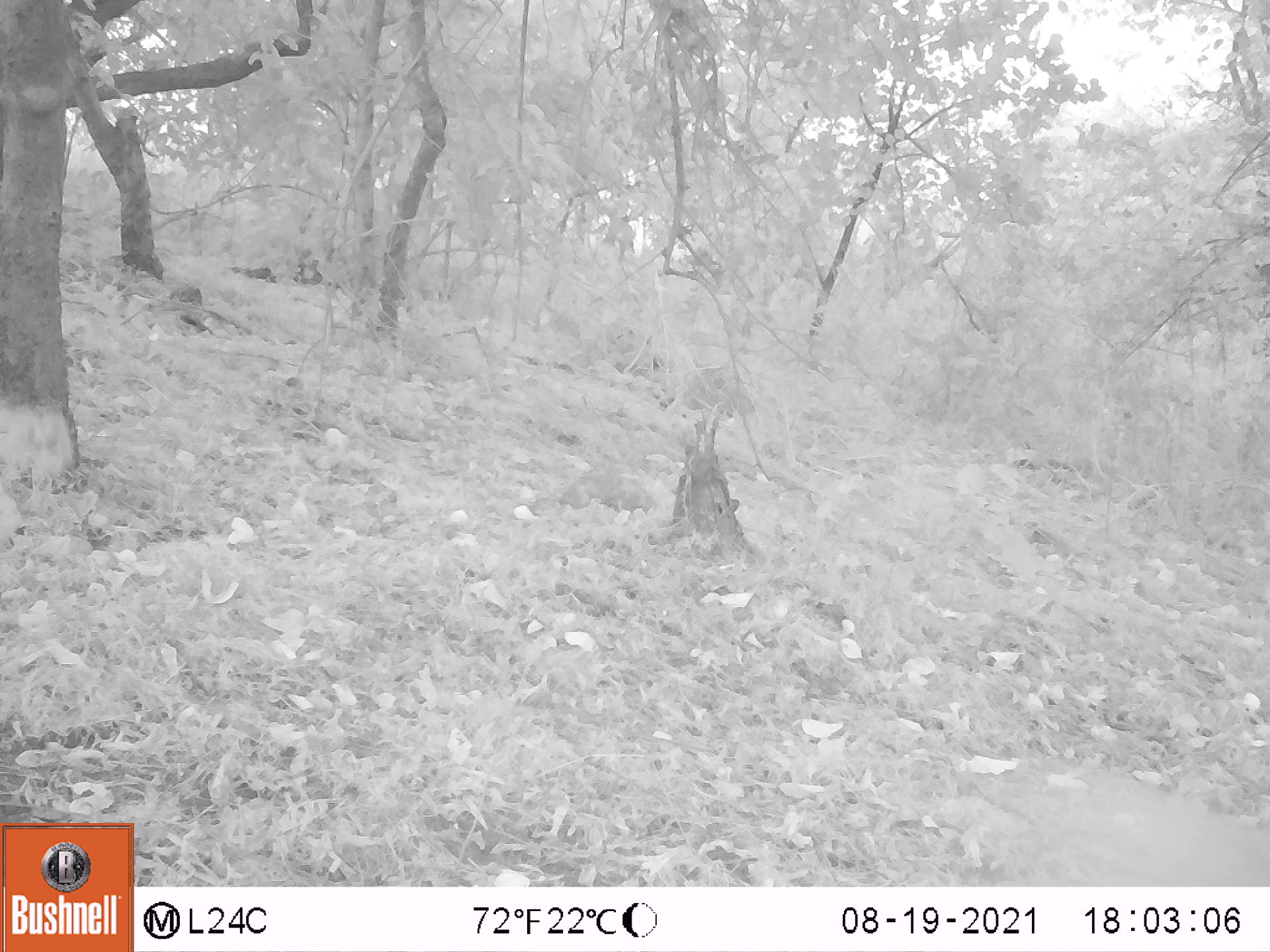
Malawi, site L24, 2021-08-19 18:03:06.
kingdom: Animalia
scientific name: Animalia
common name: other animal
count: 1